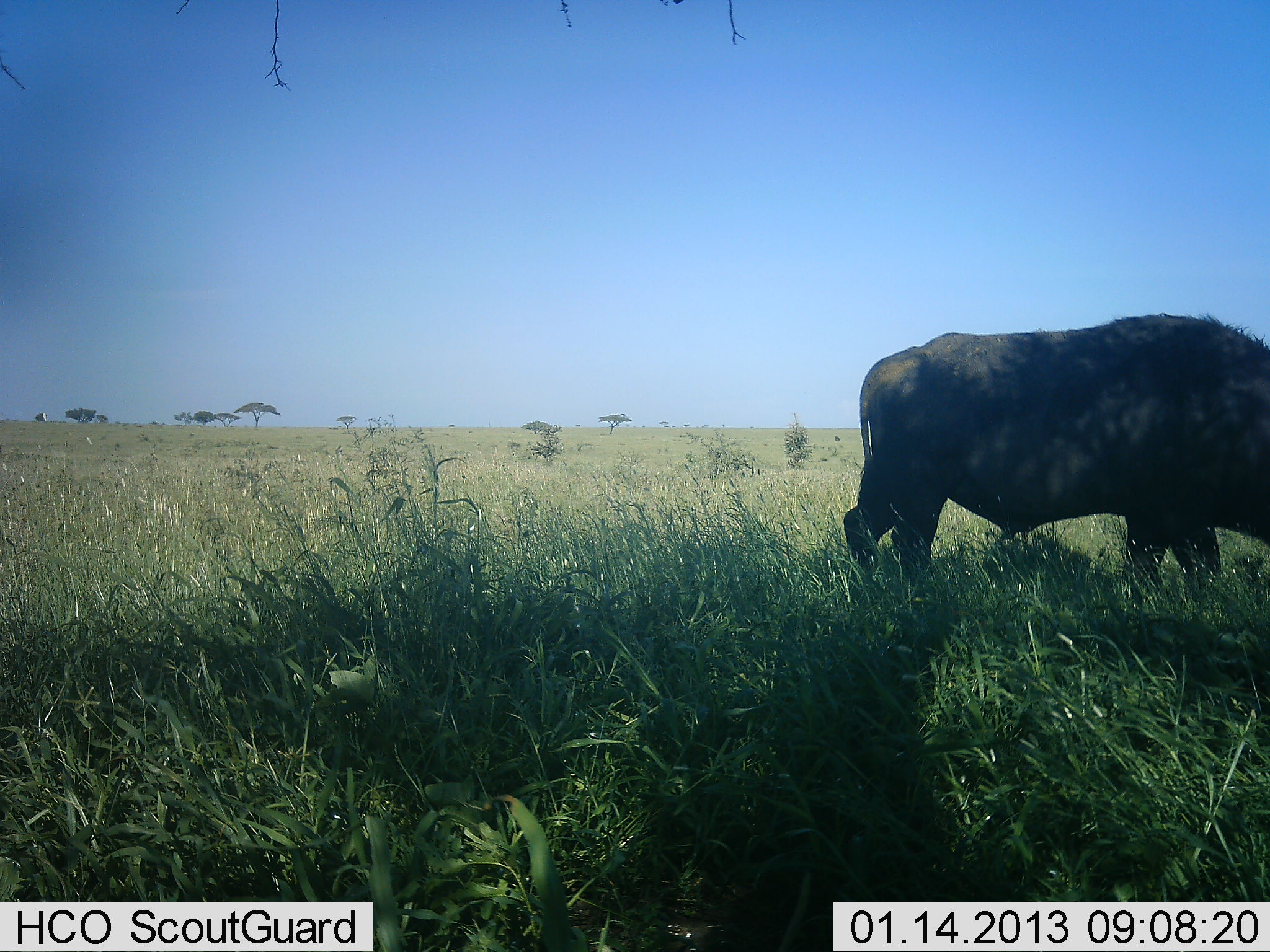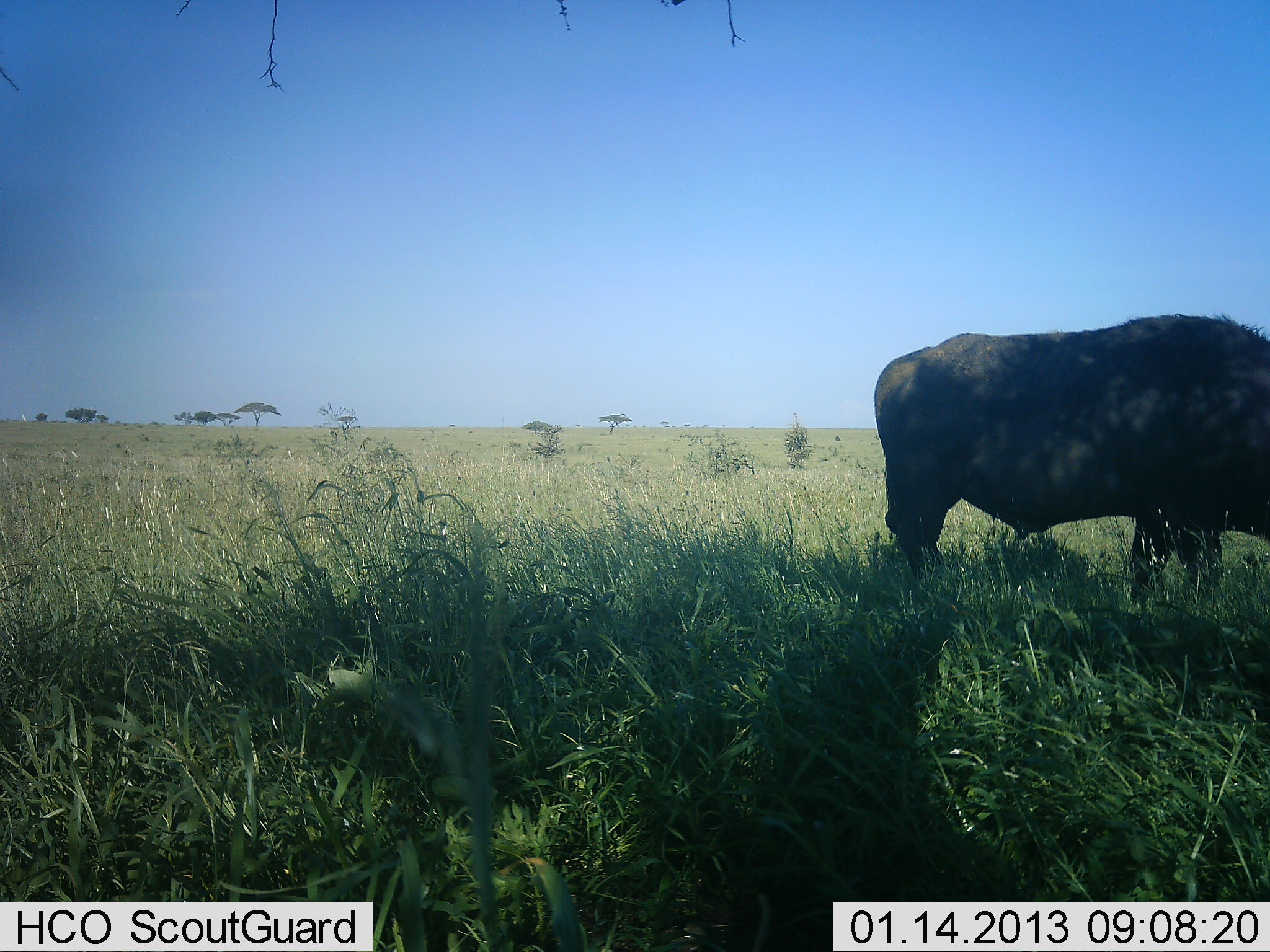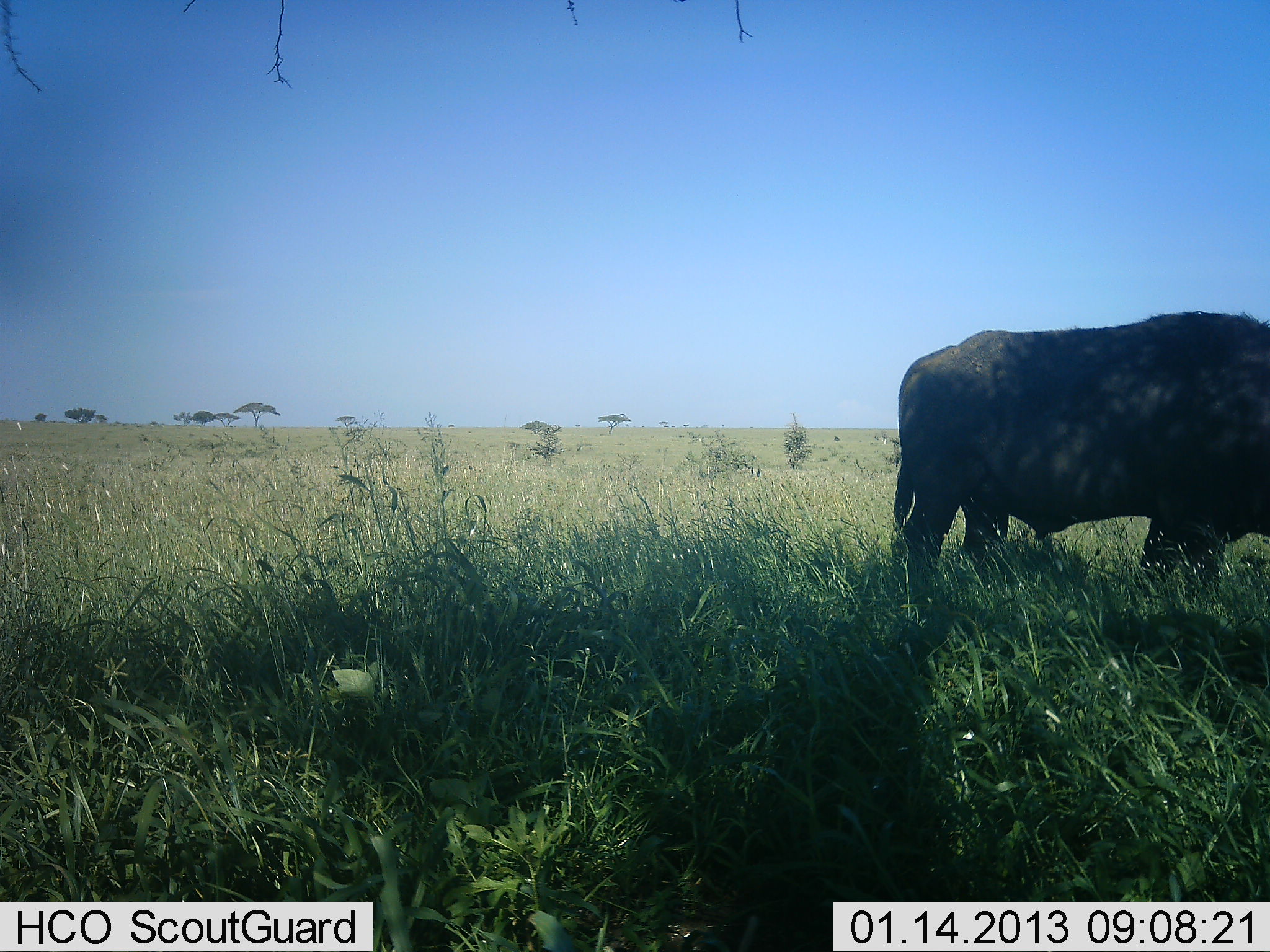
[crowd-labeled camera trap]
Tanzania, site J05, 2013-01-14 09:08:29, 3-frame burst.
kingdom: Animalia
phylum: Chordata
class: Mammalia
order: Artiodactyla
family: Bovidae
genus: Syncerus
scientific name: Syncerus caffer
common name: cape buffalo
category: buffalo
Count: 1.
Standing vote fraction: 50%.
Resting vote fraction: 0%.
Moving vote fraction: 26%.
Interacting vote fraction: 0%.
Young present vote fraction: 0%.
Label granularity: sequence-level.